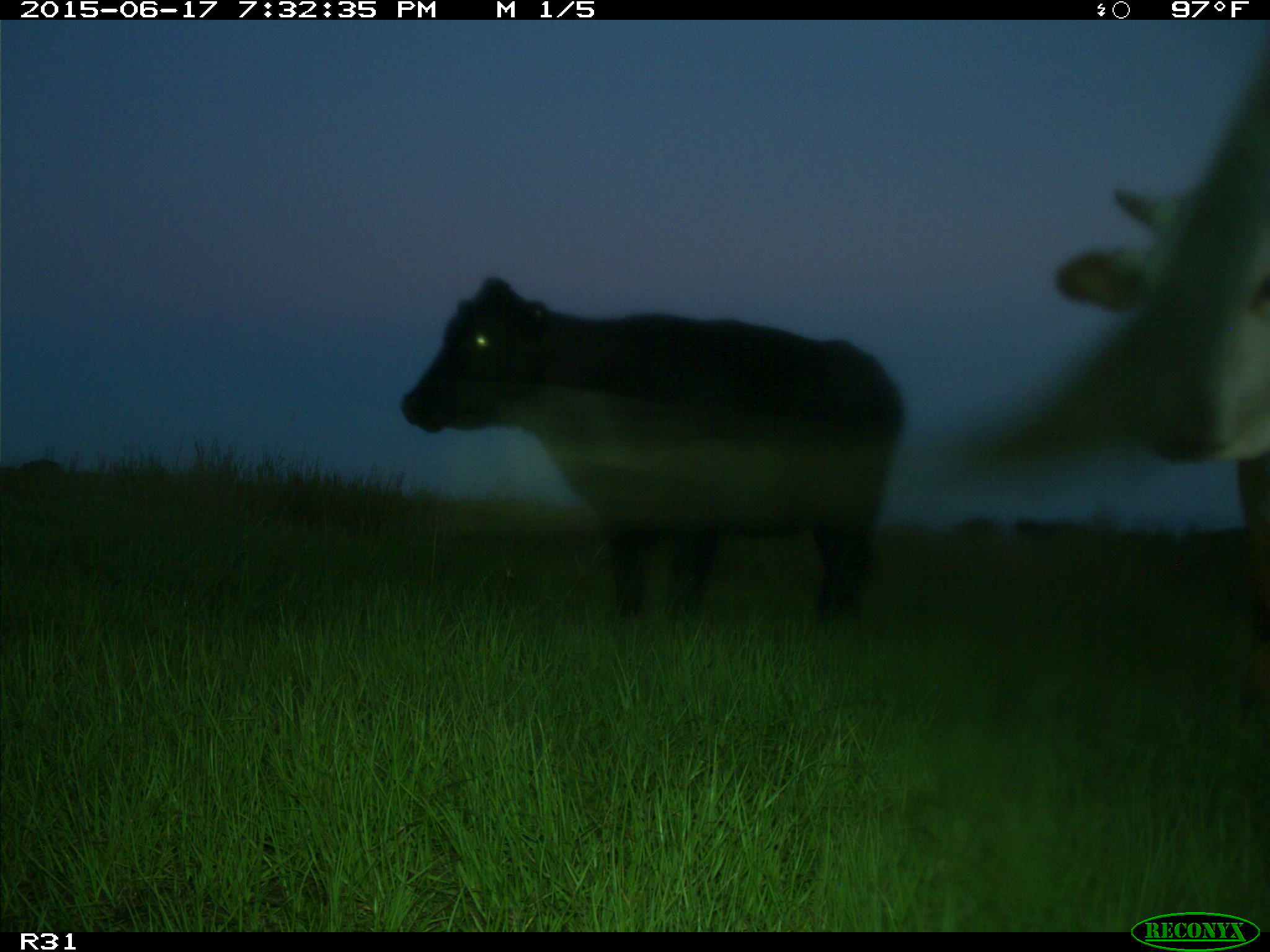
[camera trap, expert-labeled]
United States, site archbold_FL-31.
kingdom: Animalia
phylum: Chordata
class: Mammalia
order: Artiodactyla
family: Bovidae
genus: Bos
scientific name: Bos taurus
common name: domestic cow